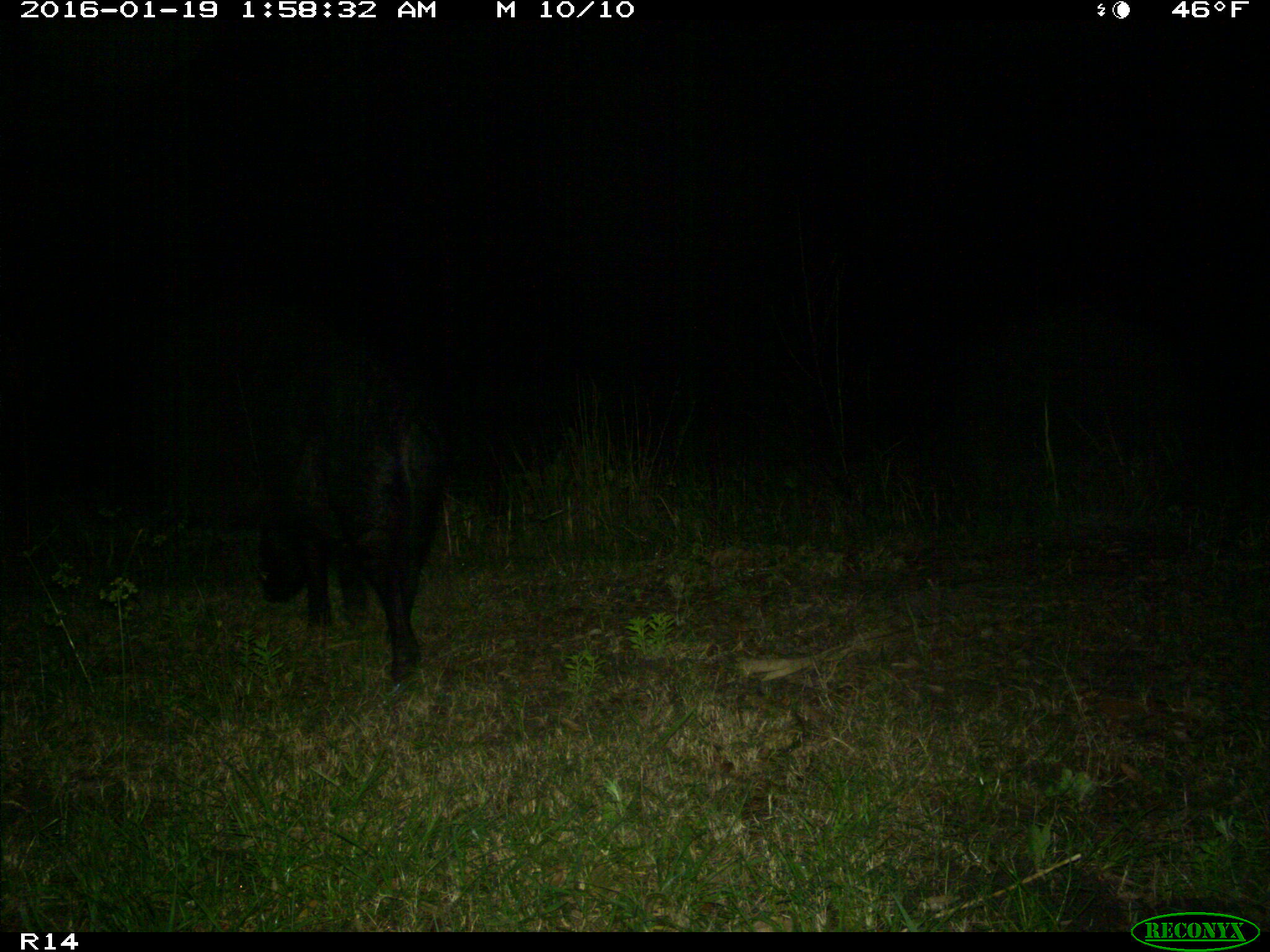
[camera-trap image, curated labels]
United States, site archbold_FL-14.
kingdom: Animalia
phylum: Chordata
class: Mammalia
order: Artiodactyla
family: Suidae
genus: Sus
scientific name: Sus scrofa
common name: wild boar